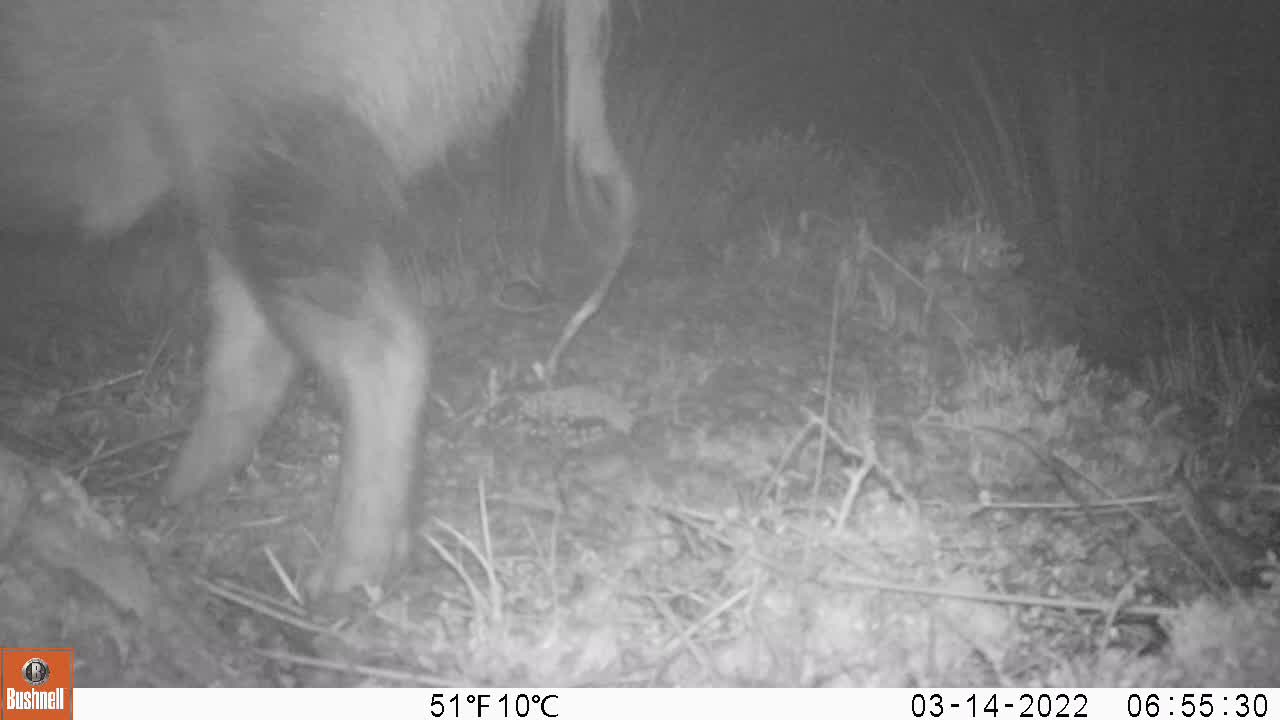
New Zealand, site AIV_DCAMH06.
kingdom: Animalia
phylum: Chordata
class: Mammalia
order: Artiodactyla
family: Suidae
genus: Sus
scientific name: Sus scrofa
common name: pig